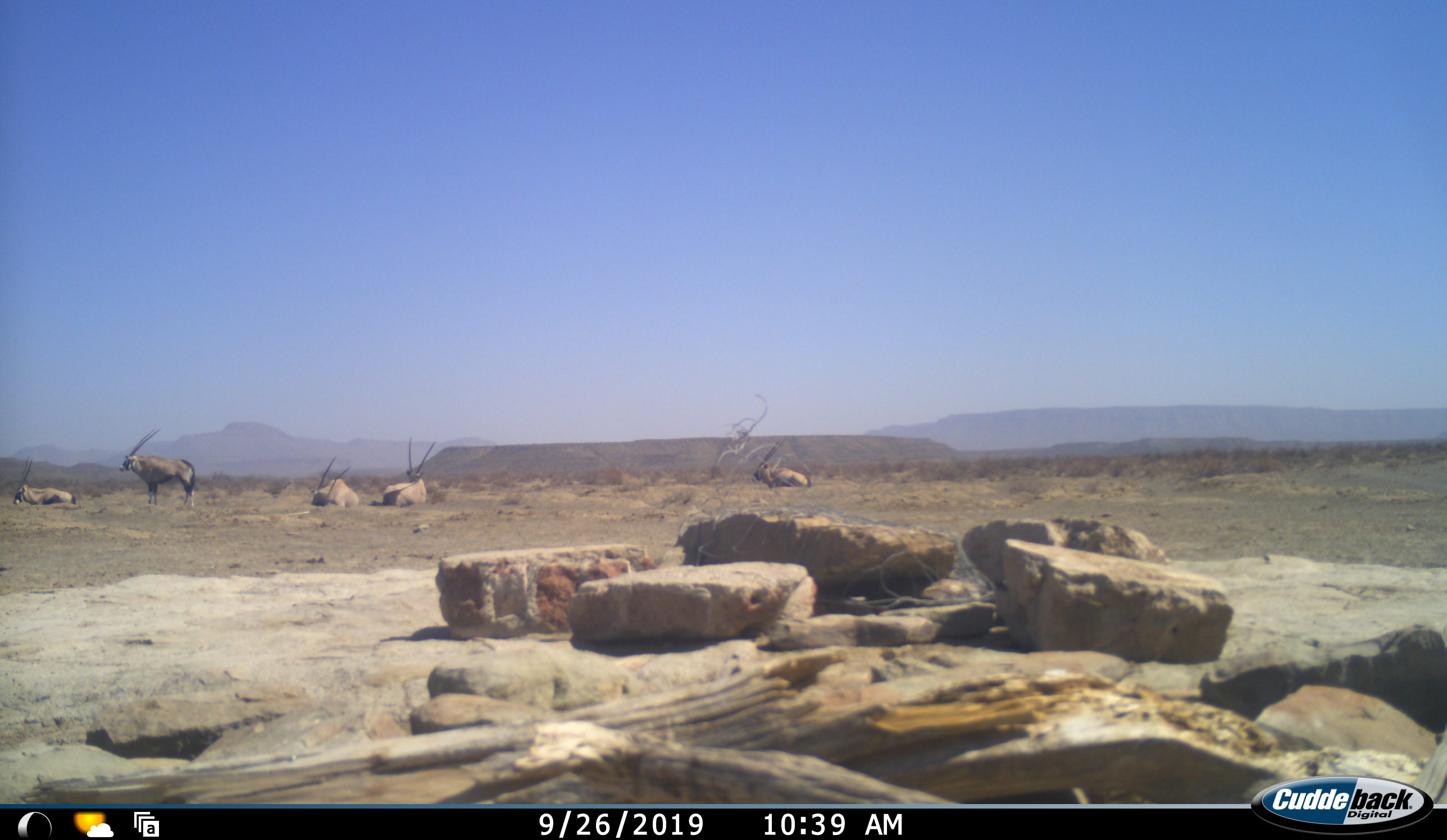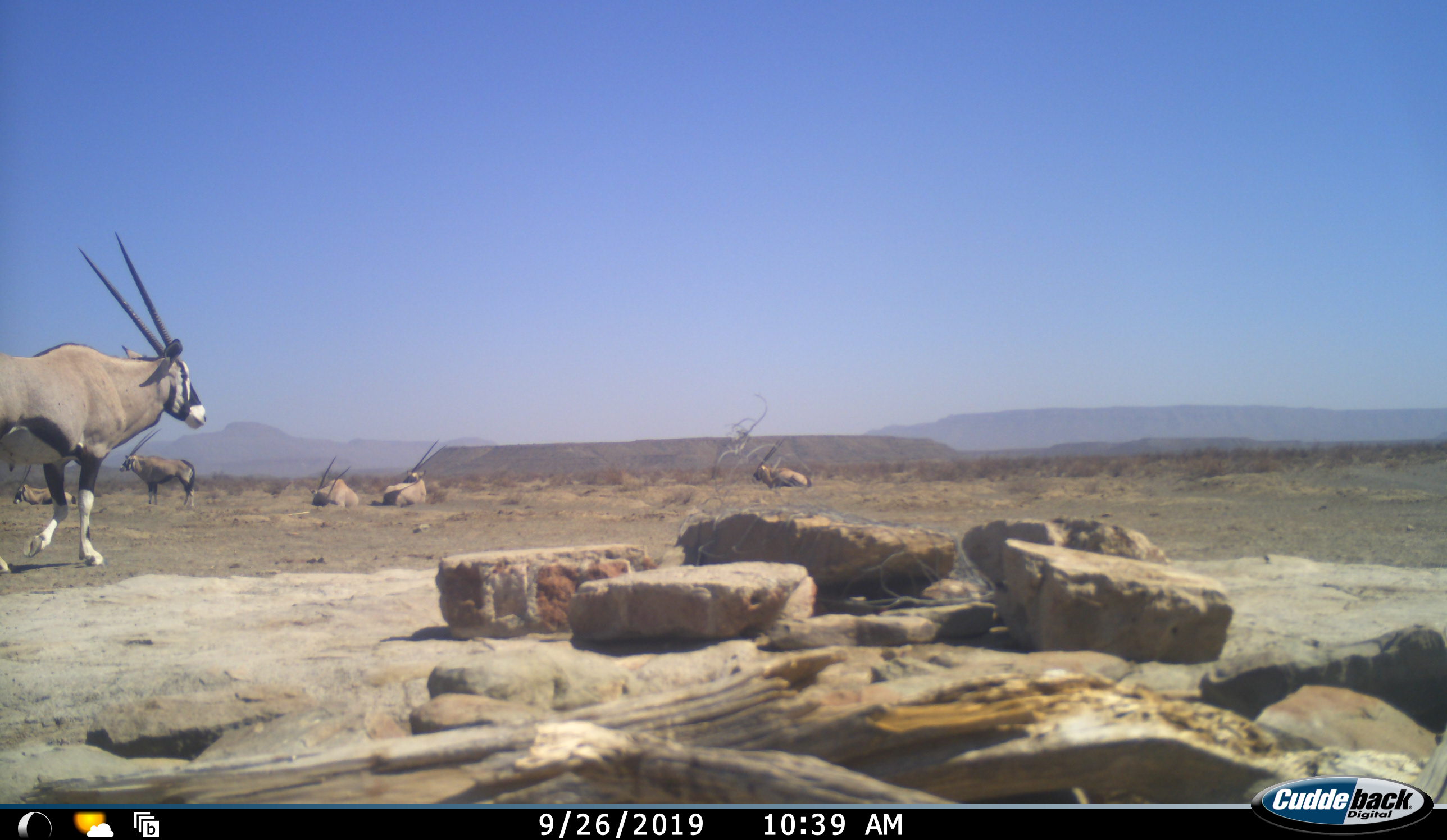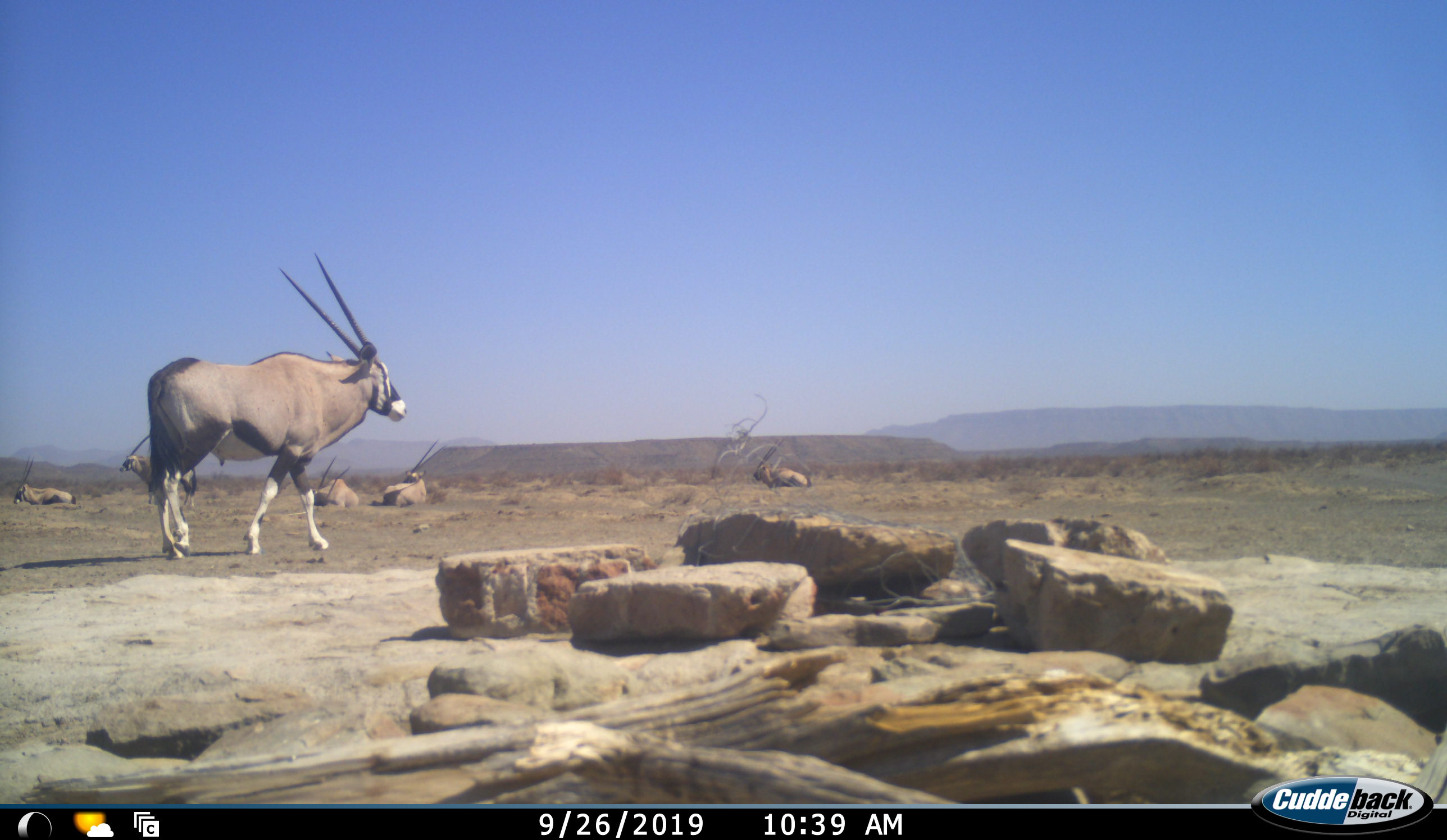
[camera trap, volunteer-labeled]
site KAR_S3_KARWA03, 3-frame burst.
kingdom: Animalia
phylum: Chordata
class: Mammalia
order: Artiodactyla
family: Bovidae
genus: Oryx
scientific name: Oryx gazella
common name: gemsbok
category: oryx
Oryx (gemsbok) (Oryx gazella), count 6. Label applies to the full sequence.